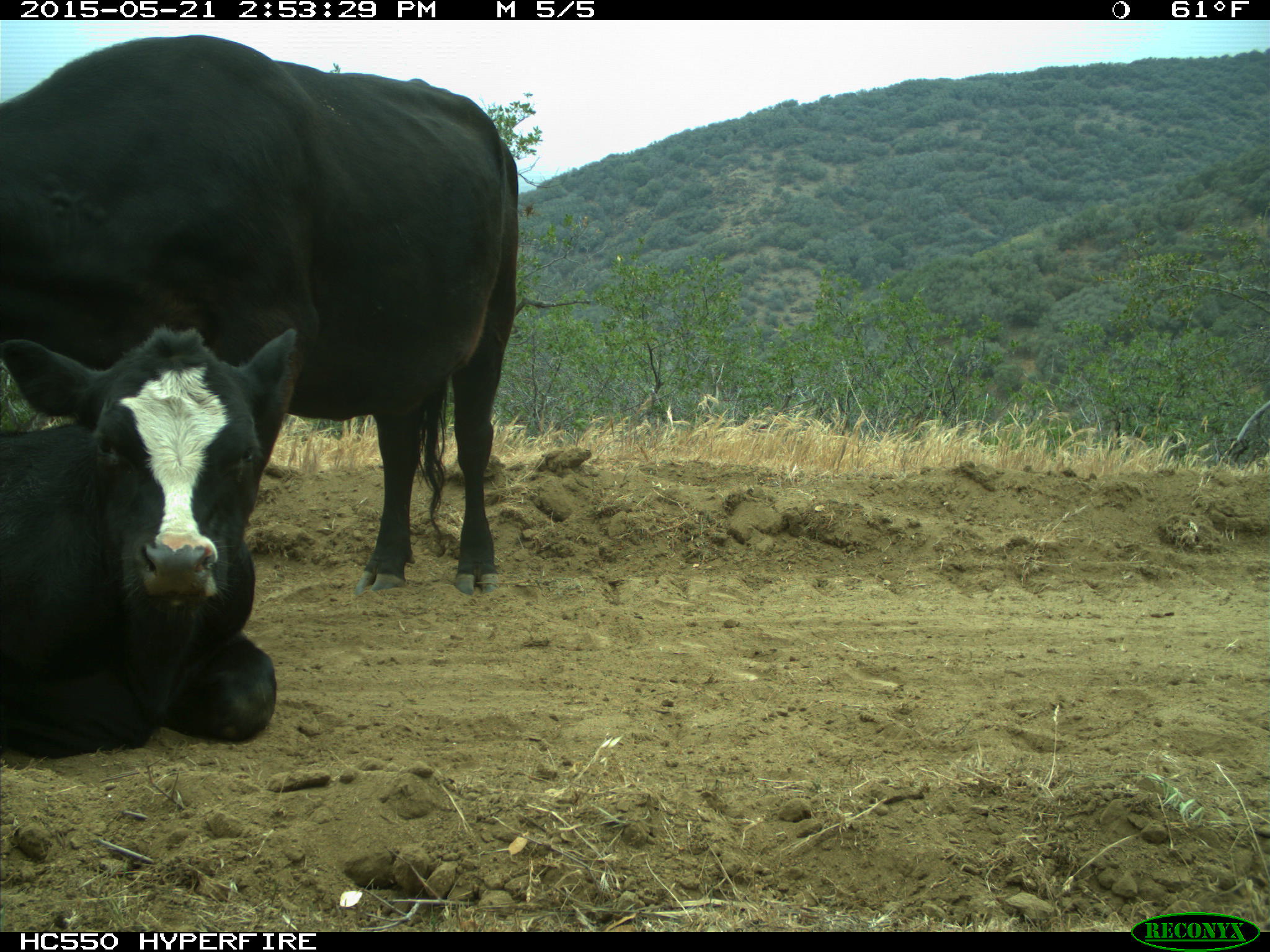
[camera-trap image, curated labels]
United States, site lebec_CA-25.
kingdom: Animalia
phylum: Chordata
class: Mammalia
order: Artiodactyla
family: Bovidae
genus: Bos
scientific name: Bos taurus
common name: domestic cow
Bos taurus (domestic cow).